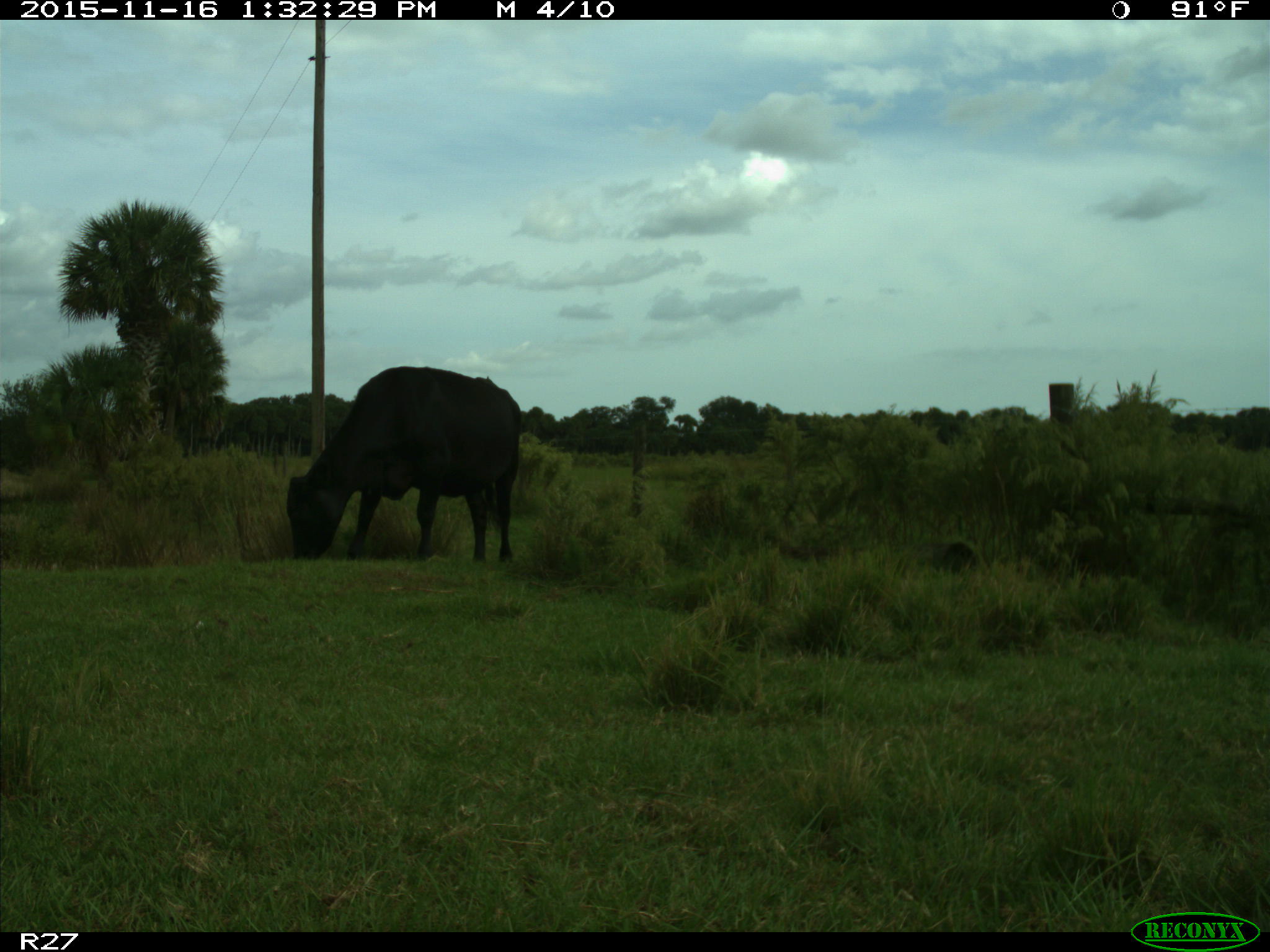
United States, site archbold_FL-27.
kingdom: Animalia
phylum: Chordata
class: Mammalia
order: Artiodactyla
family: Bovidae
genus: Bos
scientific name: Bos taurus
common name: domestic cow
Bos taurus (domestic cow).